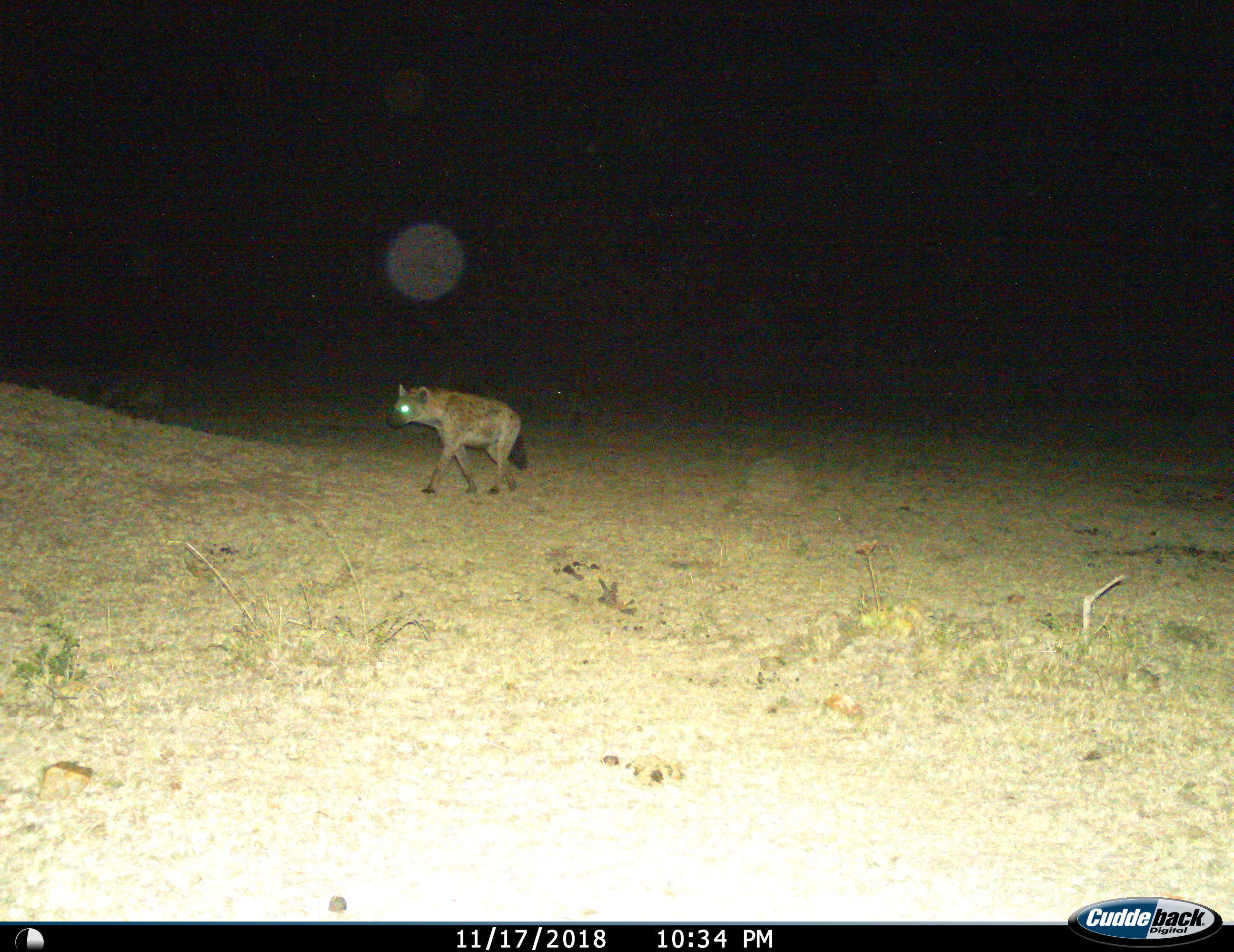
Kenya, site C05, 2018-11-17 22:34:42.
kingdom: Animalia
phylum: Chordata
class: Mammalia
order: Carnivora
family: Hyaenidae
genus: Crocuta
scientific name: Crocuta crocuta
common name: spotted hyena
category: hyenaspotted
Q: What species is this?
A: Hyenaspotted (spotted hyena) (Crocuta crocuta).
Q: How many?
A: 1.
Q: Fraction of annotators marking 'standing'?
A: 0%.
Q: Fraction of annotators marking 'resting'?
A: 0%.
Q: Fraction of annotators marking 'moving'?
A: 100%.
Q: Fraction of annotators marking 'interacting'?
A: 0%.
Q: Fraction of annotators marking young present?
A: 0%.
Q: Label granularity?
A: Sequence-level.